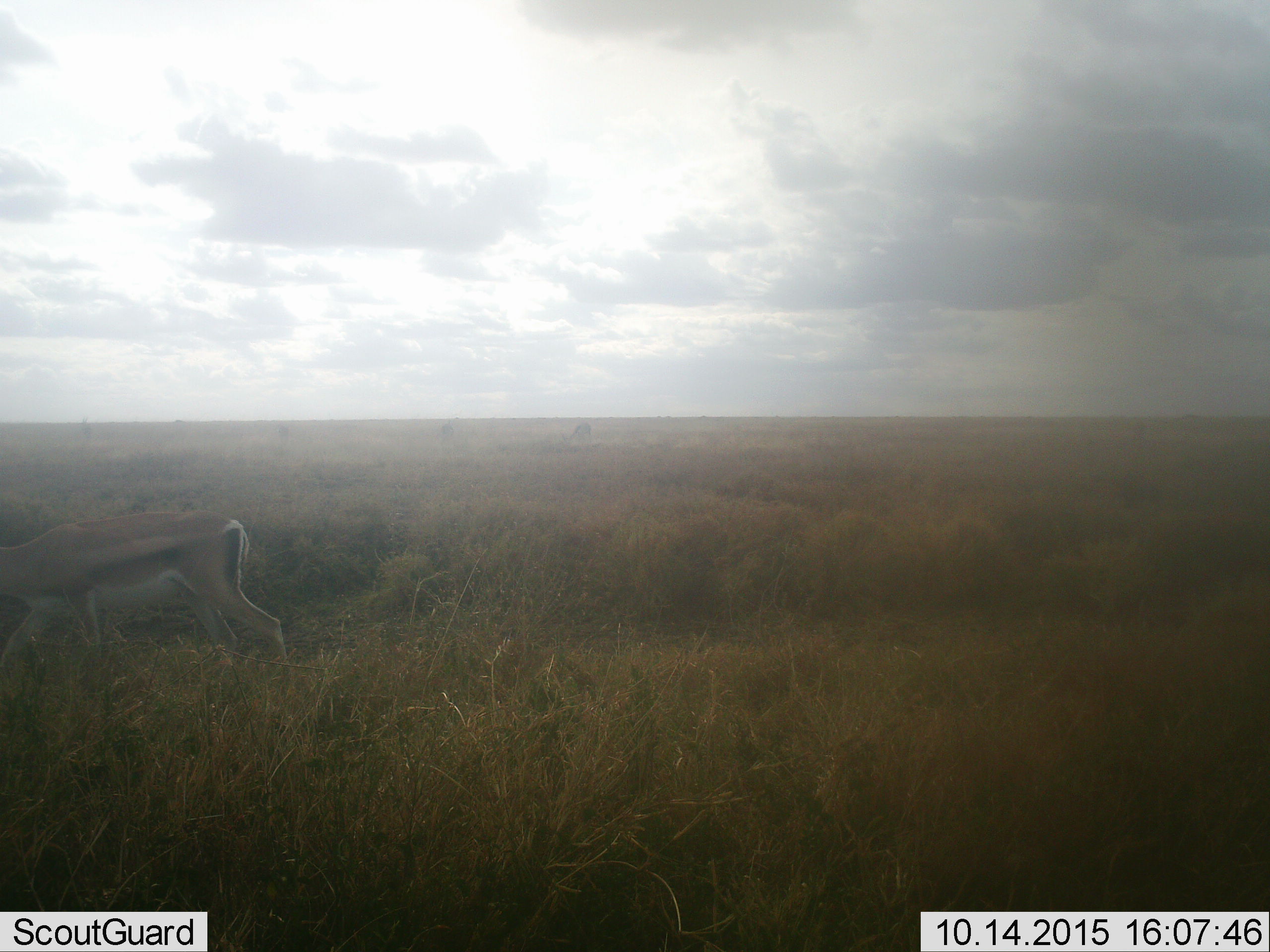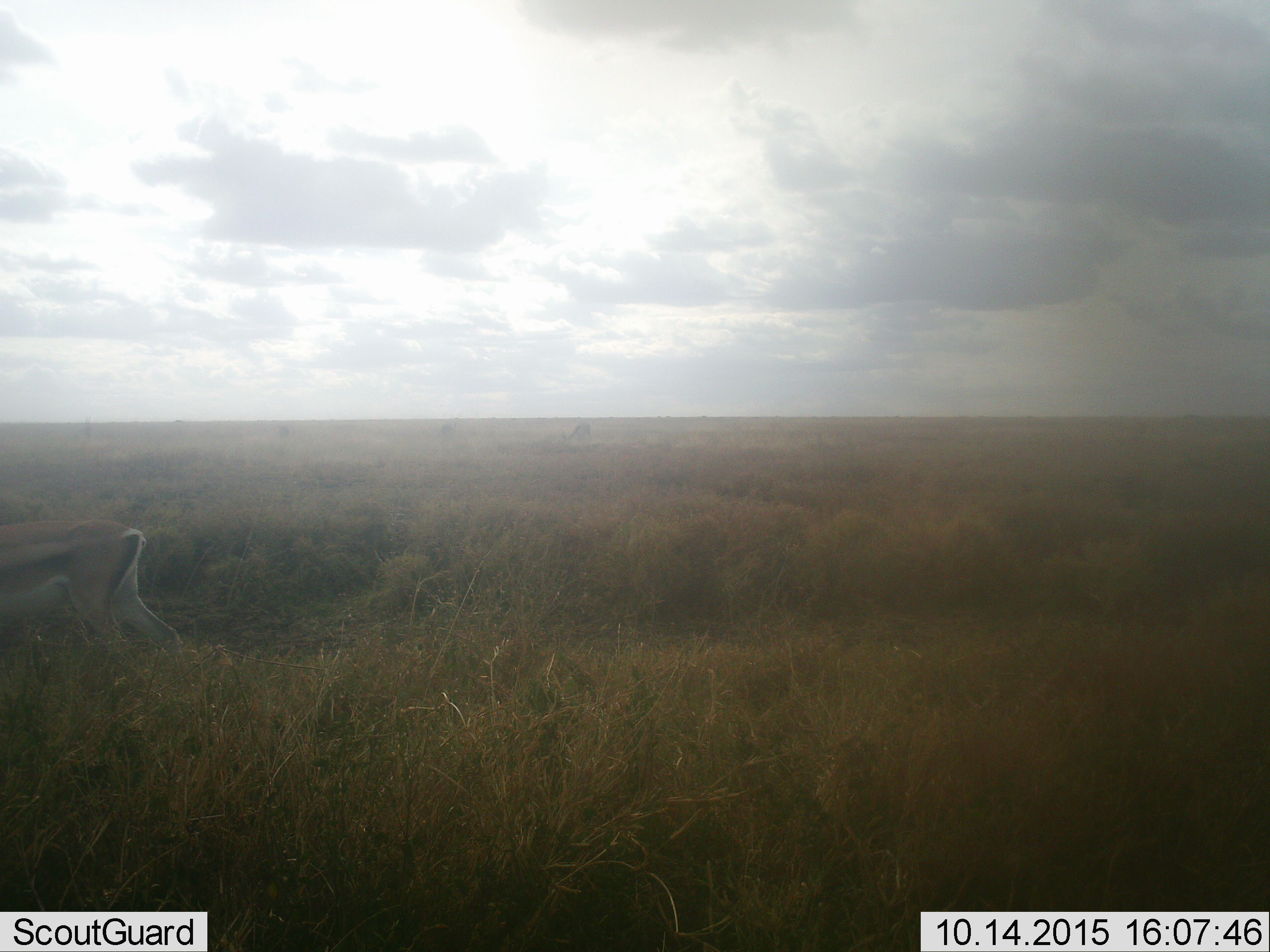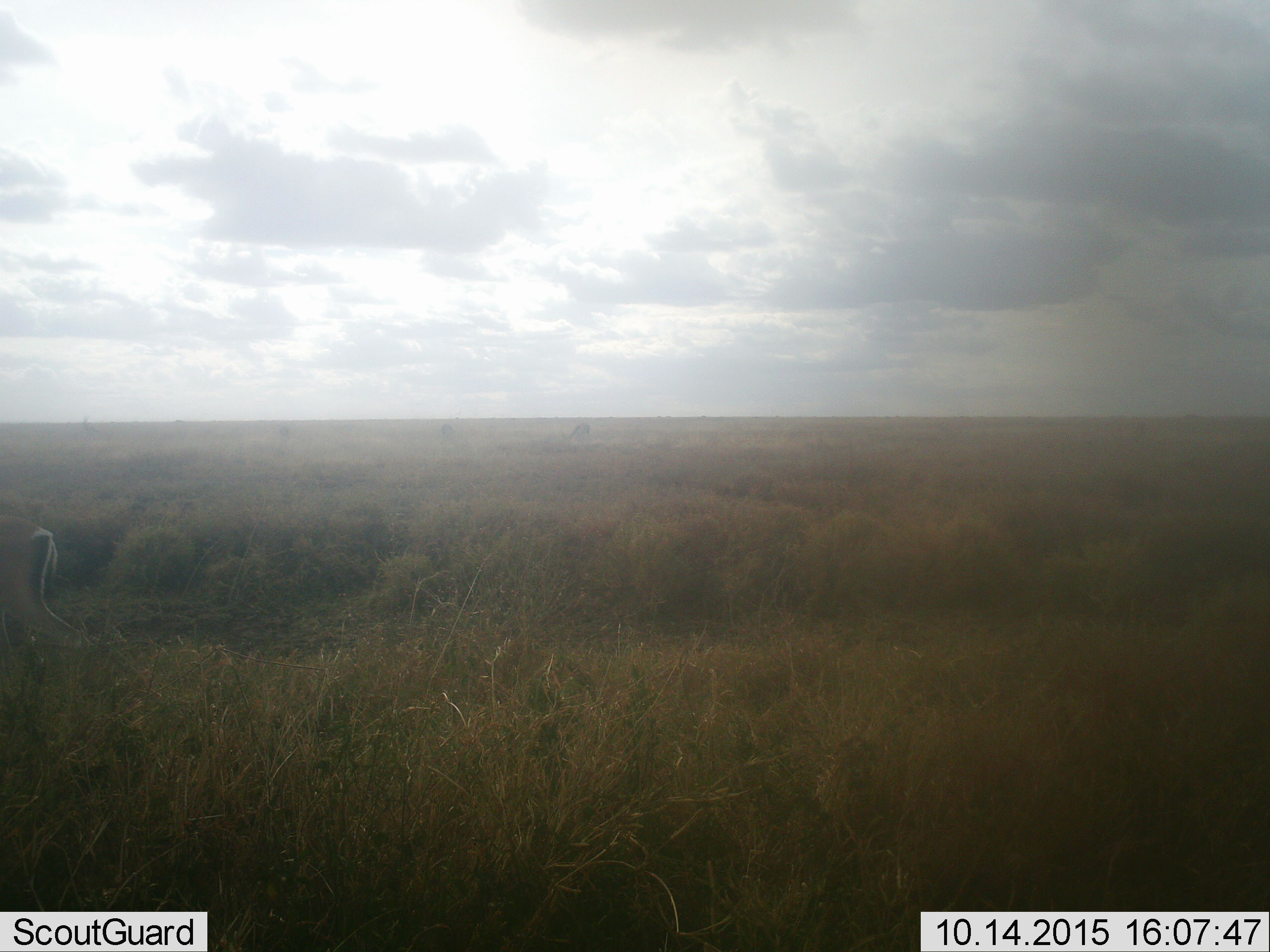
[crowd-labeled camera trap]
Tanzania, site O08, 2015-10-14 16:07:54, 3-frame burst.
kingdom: Animalia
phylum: Chordata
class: Mammalia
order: Artiodactyla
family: Bovidae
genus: Eudorcas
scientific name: Eudorcas thomsonii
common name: thomson's gazelle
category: gazellethomsons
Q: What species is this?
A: Gazellethomsons (thomson's gazelle) (Eudorcas thomsonii).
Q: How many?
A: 1.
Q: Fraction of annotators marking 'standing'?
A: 20%.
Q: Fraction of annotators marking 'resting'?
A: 0%.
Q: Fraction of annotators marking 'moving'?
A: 80%.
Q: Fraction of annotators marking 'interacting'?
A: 0%.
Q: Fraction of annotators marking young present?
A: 0%.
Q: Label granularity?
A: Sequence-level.